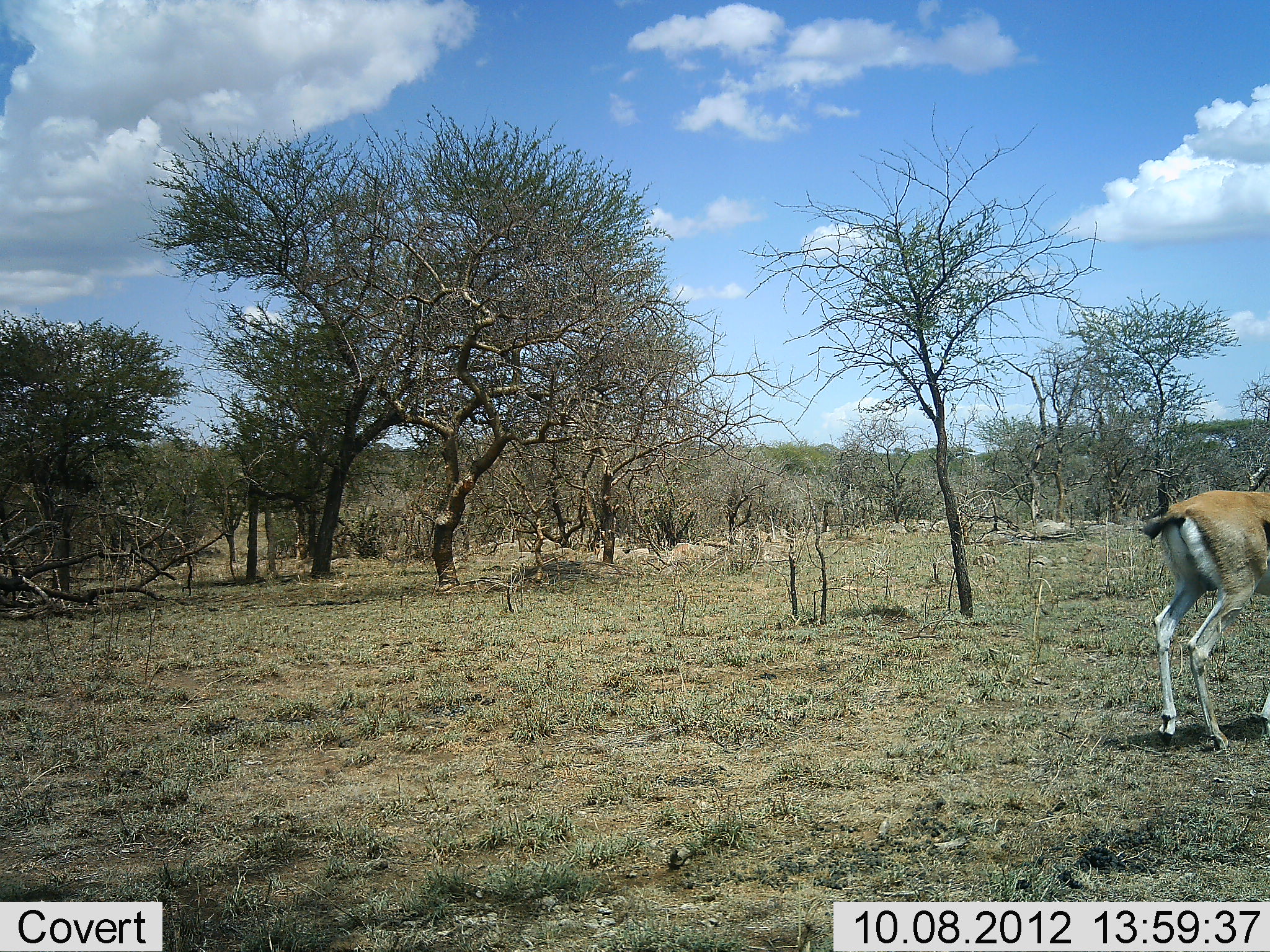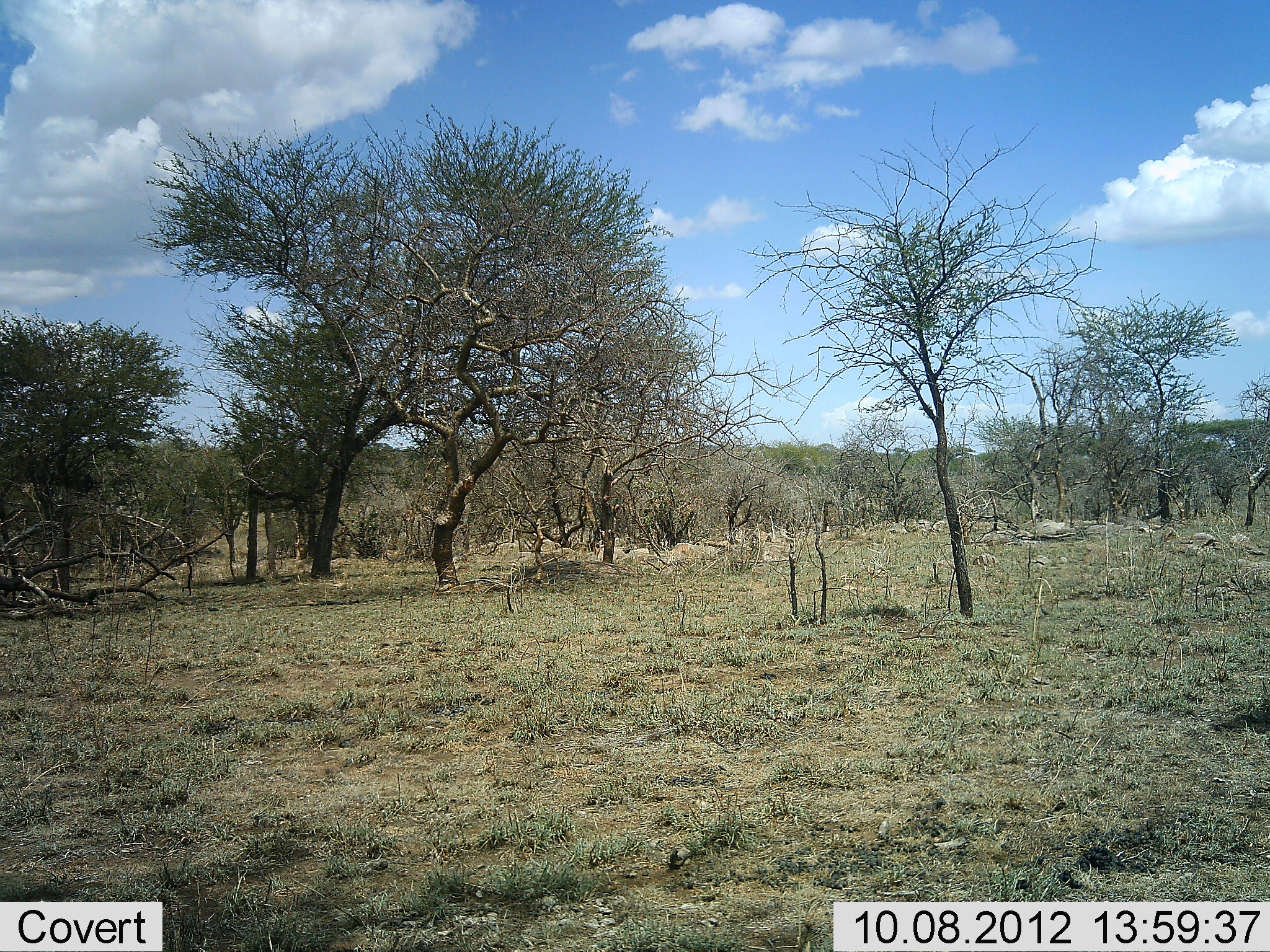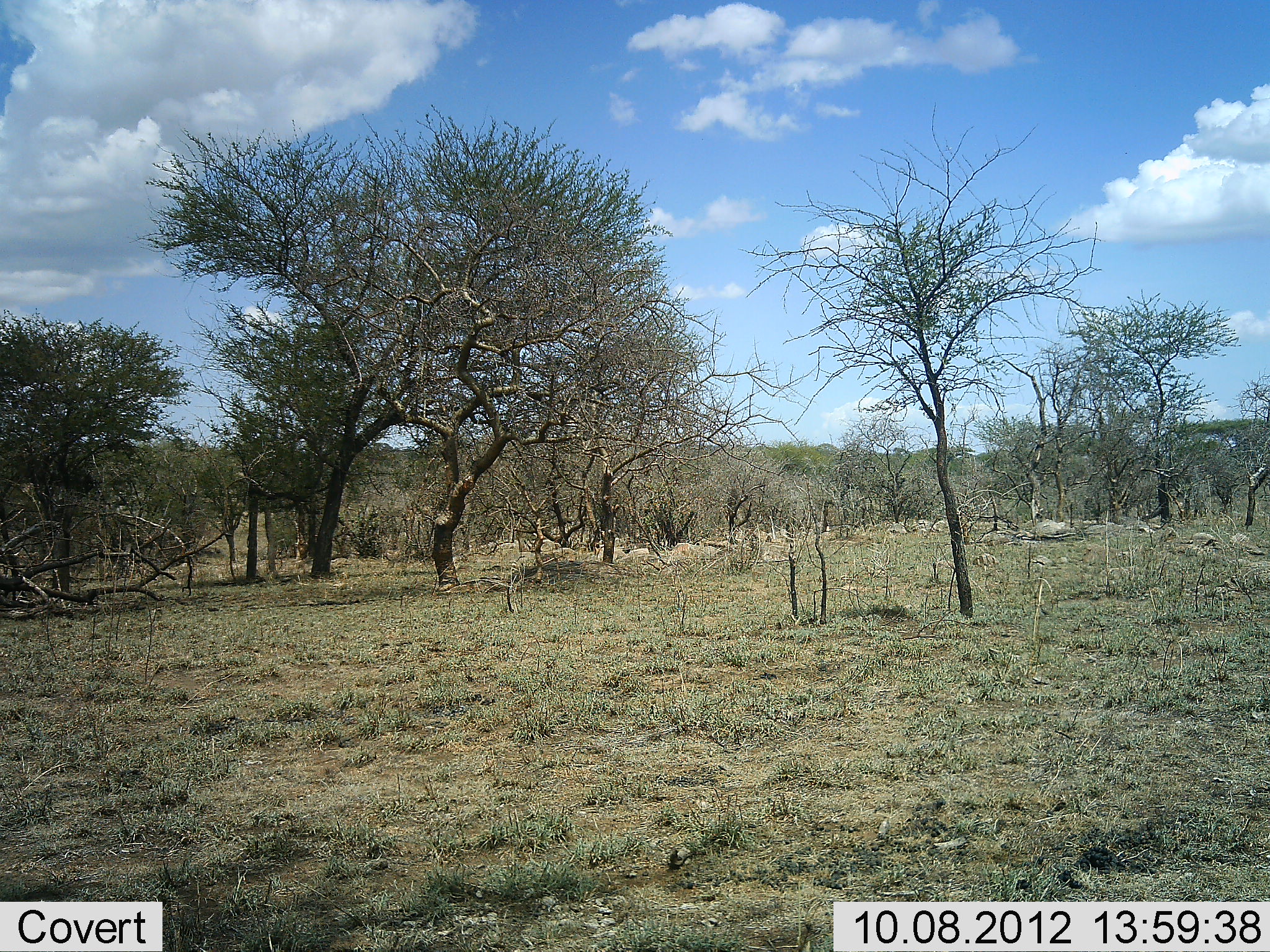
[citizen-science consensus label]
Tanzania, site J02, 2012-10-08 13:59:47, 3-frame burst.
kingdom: Animalia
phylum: Chordata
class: Mammalia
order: Artiodactyla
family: Bovidae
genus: Eudorcas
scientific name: Eudorcas thomsonii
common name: thomson's gazelle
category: gazellethomsons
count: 1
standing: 0%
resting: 0%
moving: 100%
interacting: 0%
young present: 0%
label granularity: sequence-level